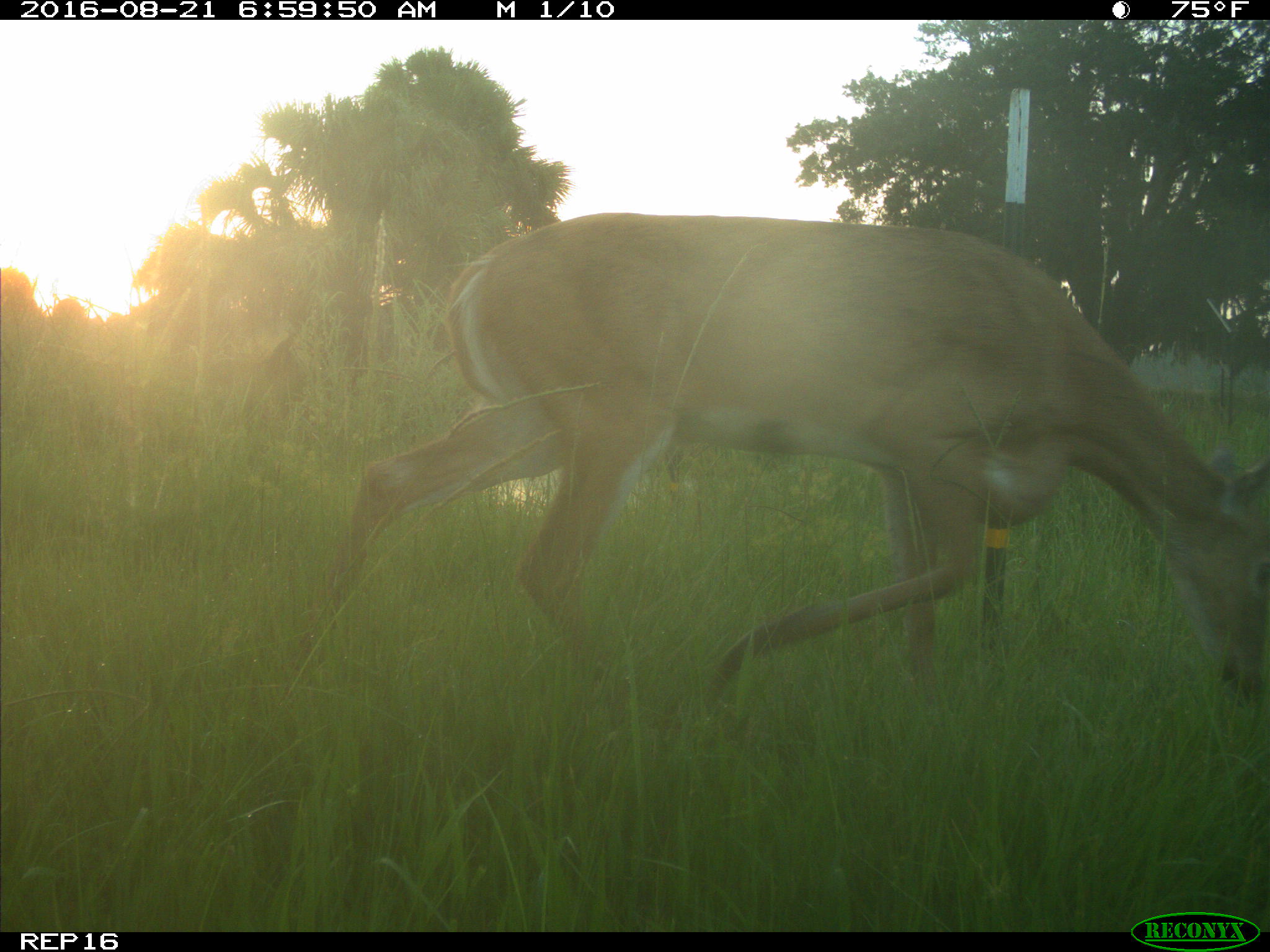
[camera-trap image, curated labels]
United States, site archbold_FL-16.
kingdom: Animalia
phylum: Chordata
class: Mammalia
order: Artiodactyla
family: Cervidae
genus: Odocoileus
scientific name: Odocoileus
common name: deer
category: unidentified deer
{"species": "unidentified deer (deer) (Odocoileus)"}